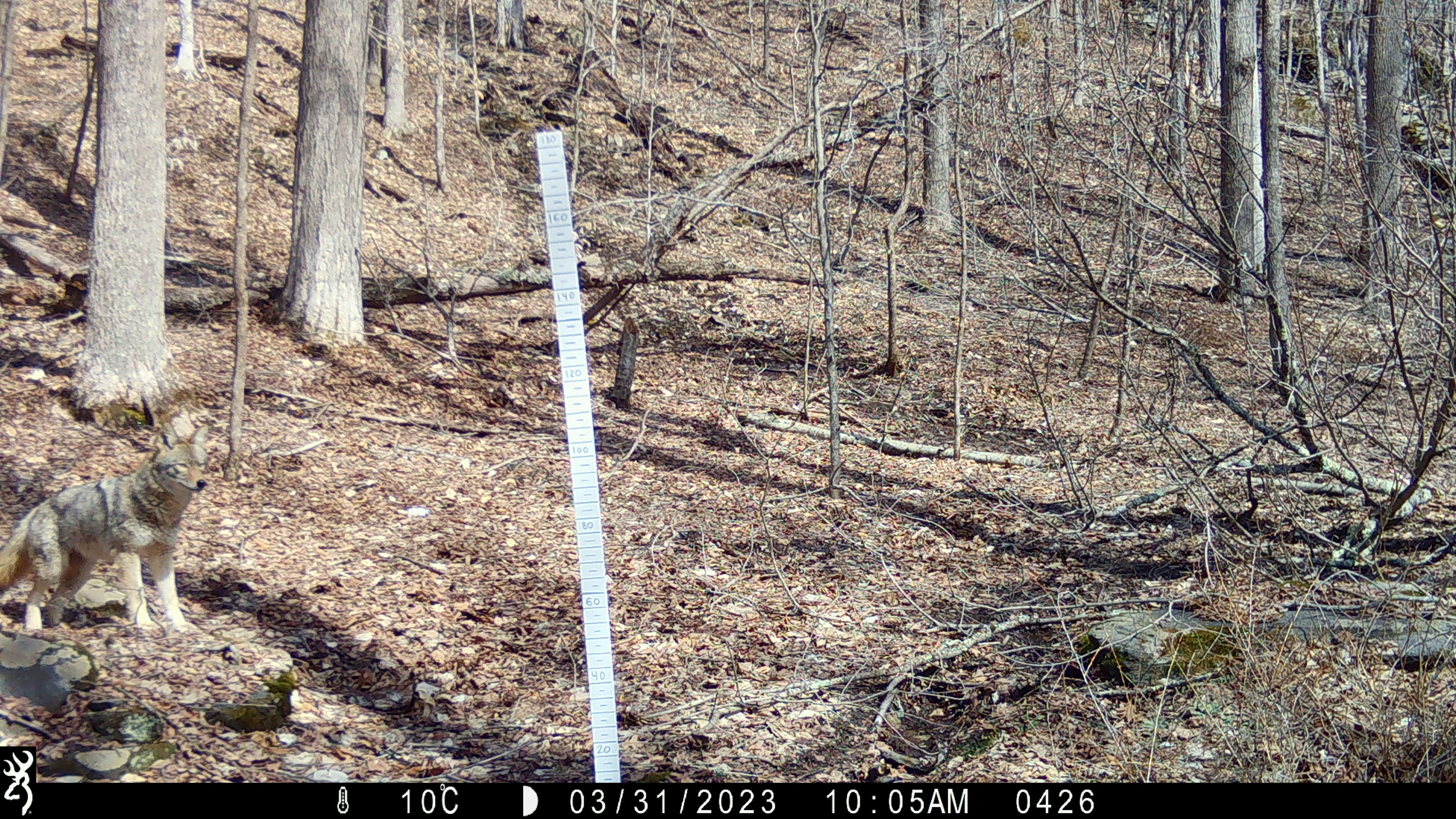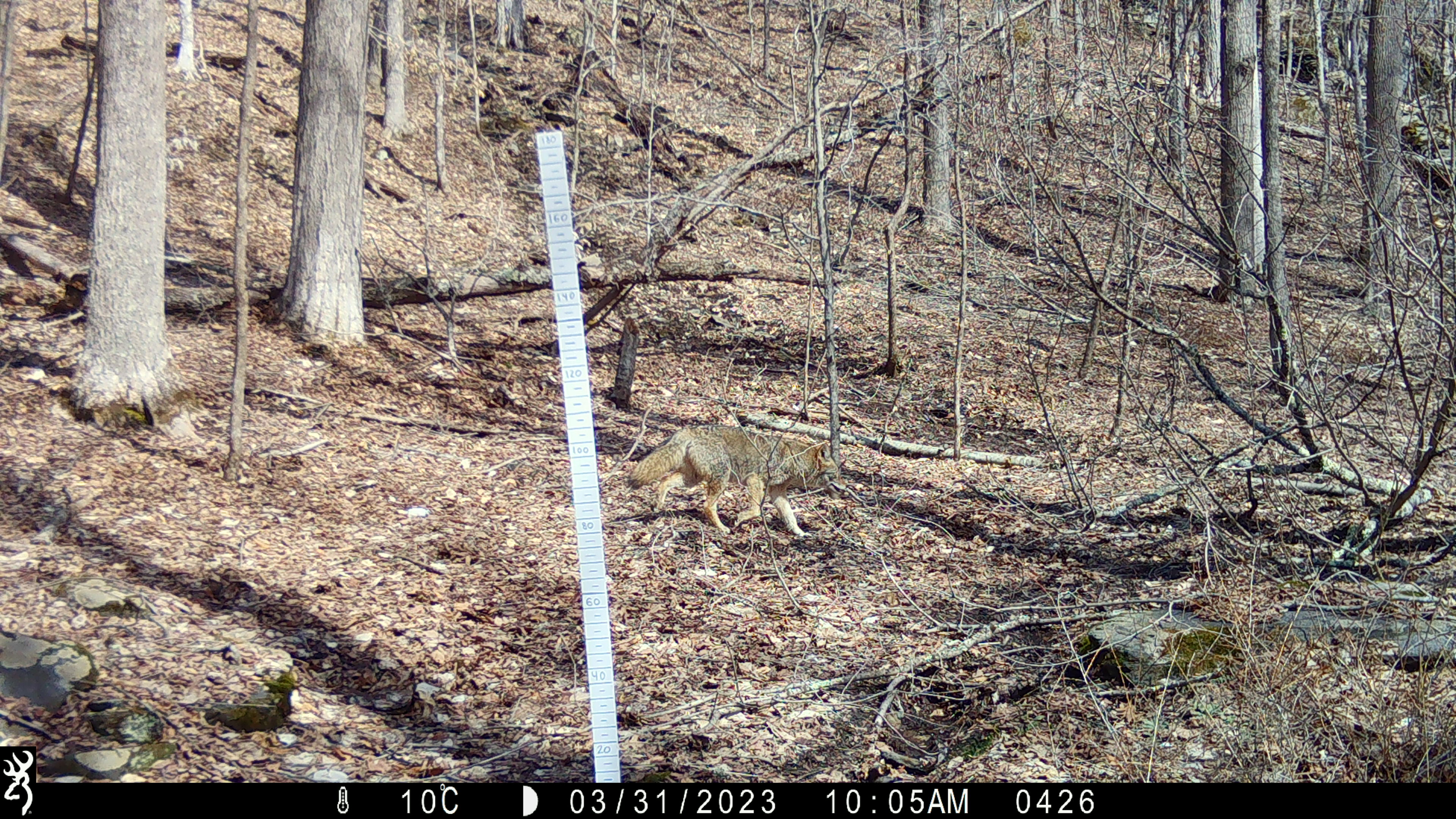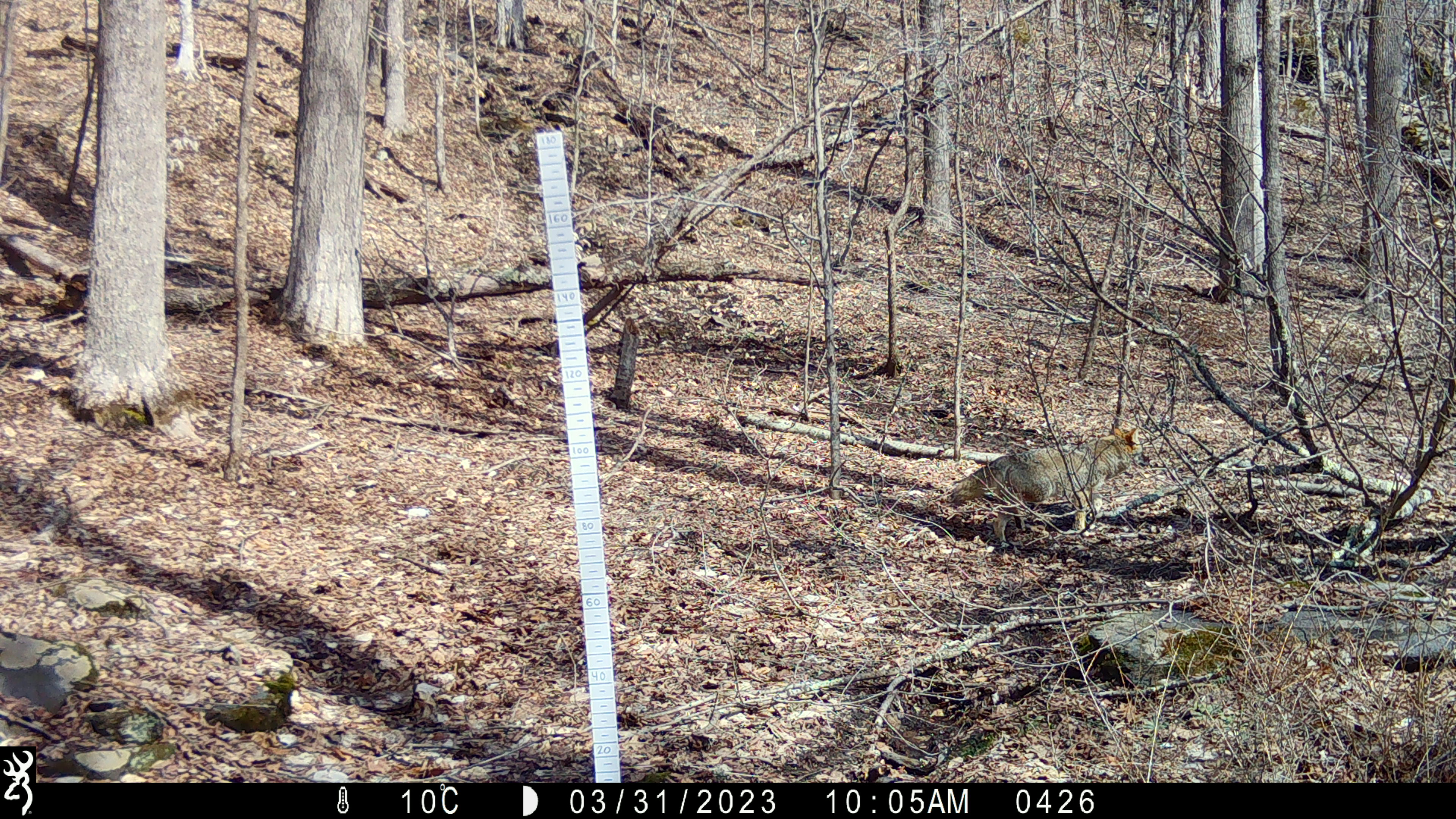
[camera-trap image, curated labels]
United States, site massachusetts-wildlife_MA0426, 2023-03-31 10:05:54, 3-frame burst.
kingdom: Animalia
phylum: Chordata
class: Mammalia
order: Carnivora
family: Canidae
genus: Canis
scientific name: Canis latrans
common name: coyote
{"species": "coyote (Canis latrans)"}